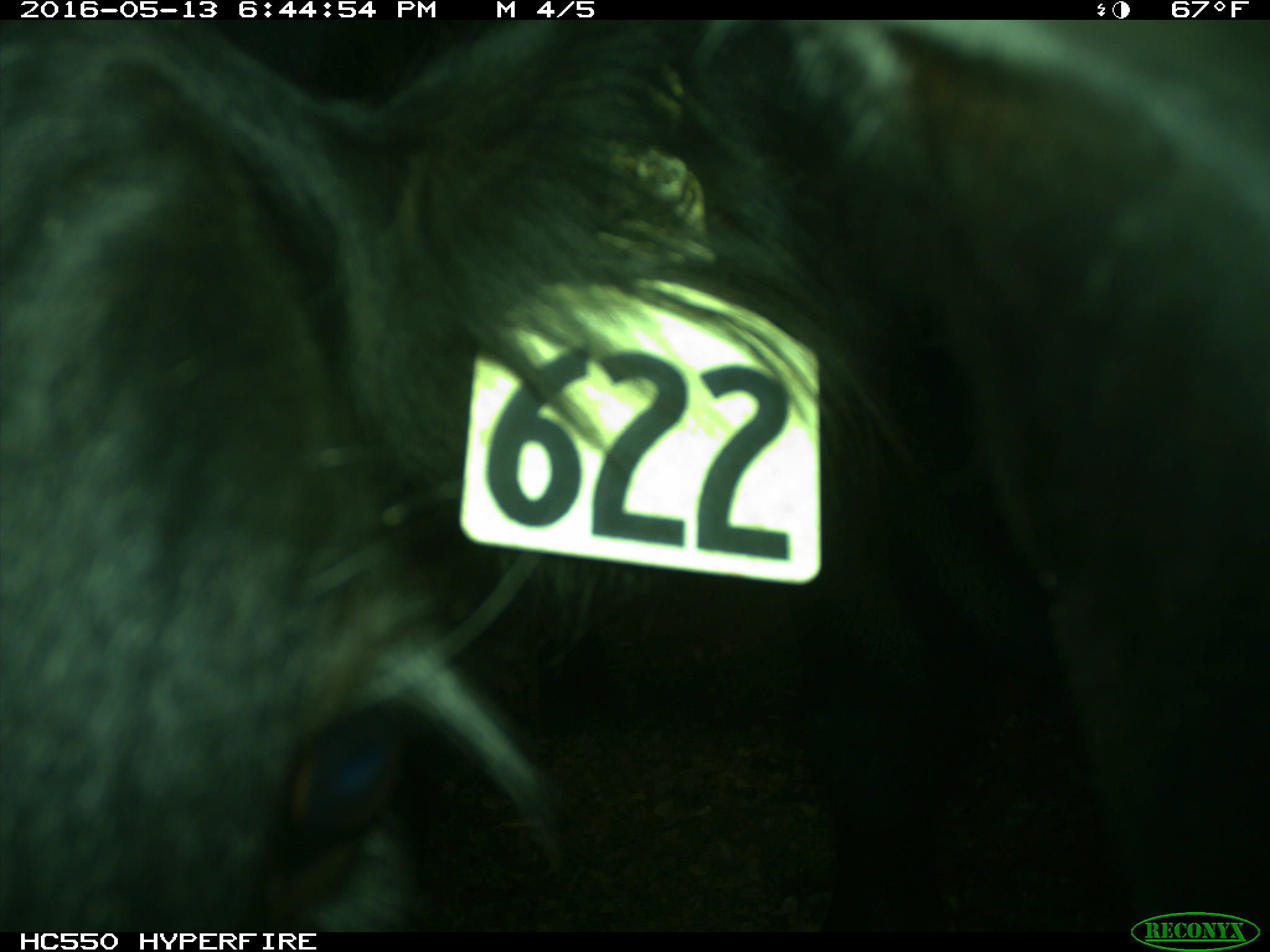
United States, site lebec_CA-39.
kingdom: Animalia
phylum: Chordata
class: Mammalia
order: Artiodactyla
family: Bovidae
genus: Bos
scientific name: Bos taurus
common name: domestic cow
Bos taurus (domestic cow).